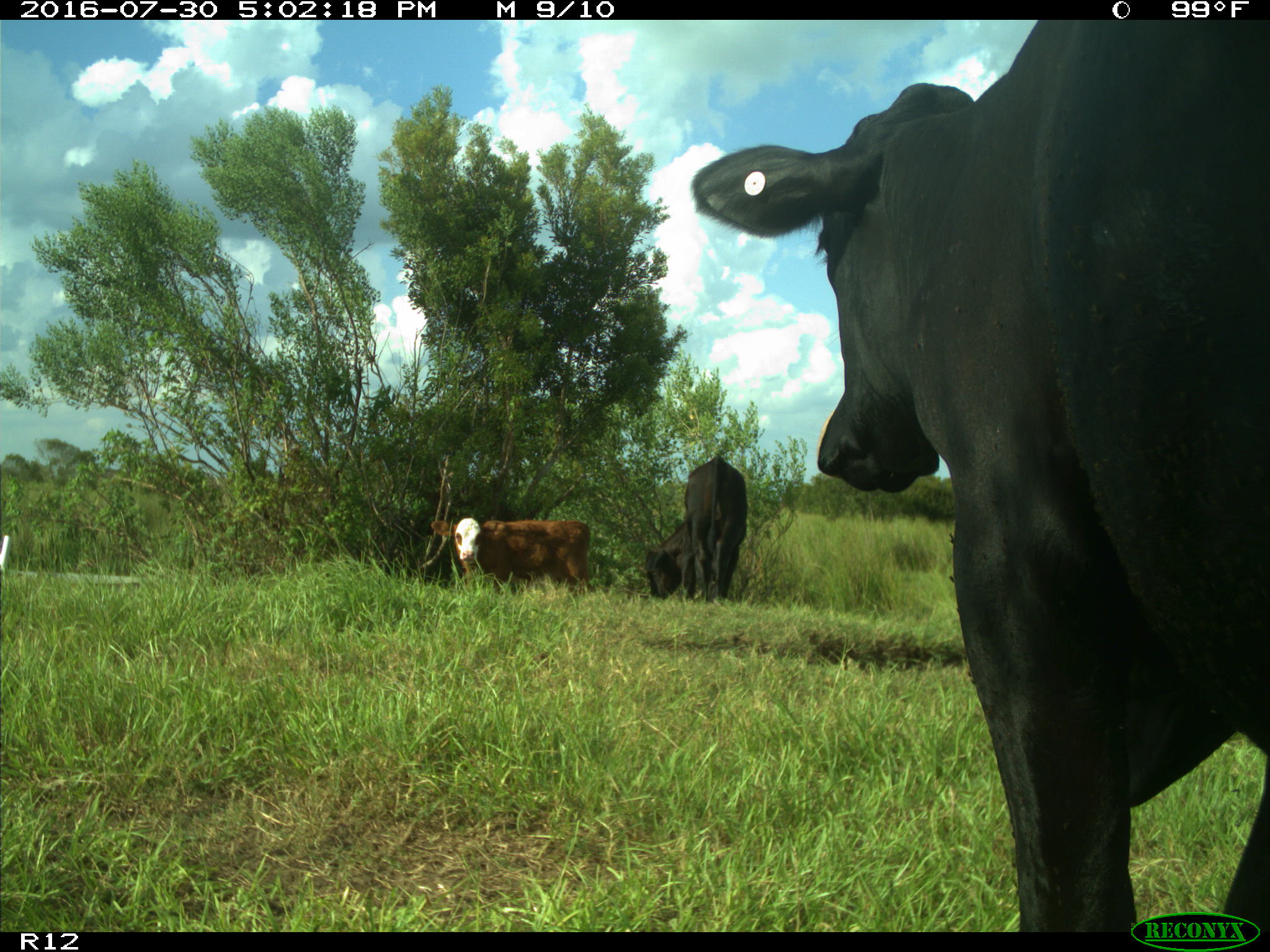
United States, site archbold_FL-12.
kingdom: Animalia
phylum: Chordata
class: Mammalia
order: Artiodactyla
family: Bovidae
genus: Bos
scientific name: Bos taurus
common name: domestic cow